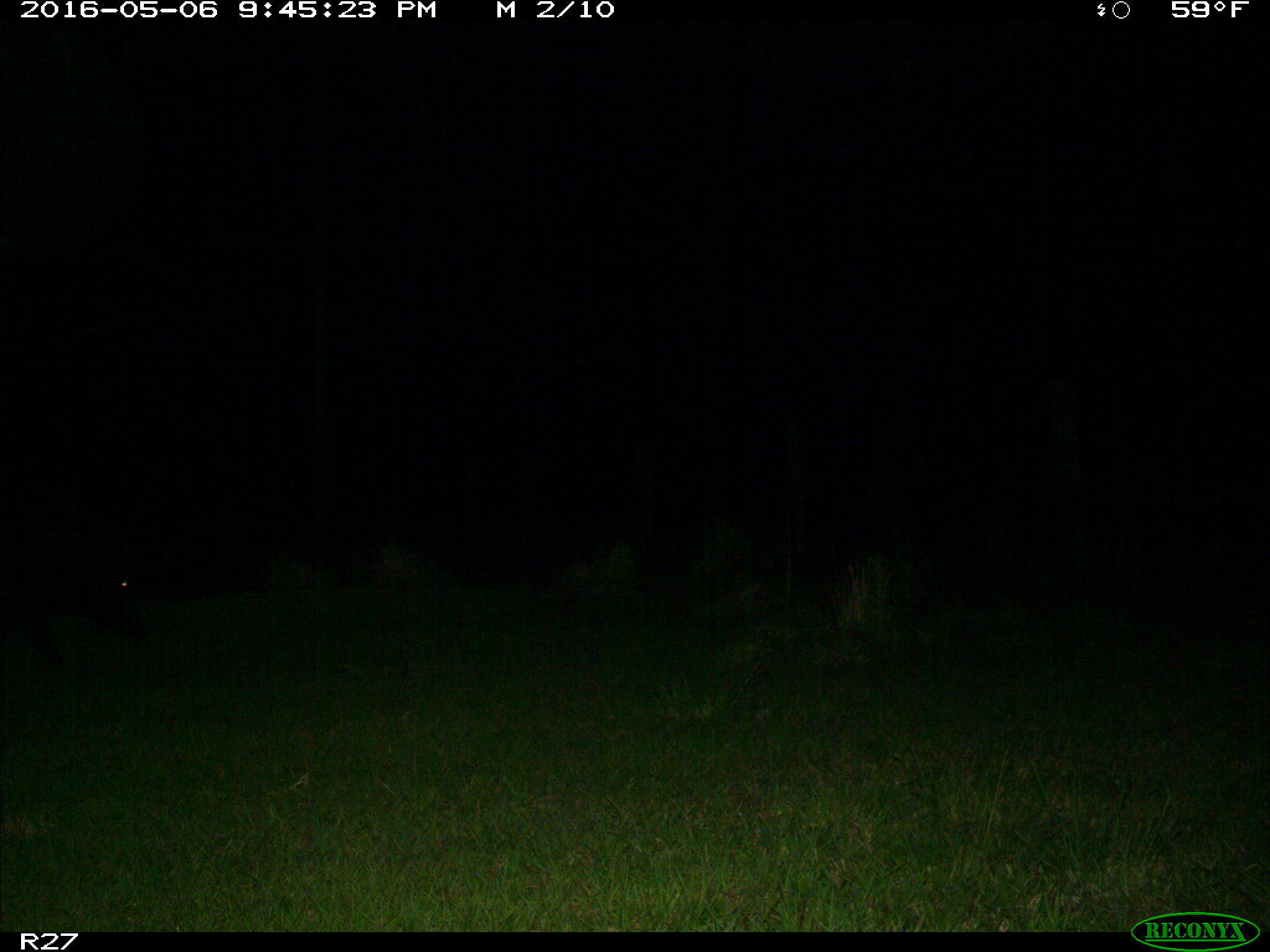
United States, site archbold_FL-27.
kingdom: Animalia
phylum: Chordata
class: Mammalia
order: Artiodactyla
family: Suidae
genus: Sus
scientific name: Sus scrofa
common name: wild boar